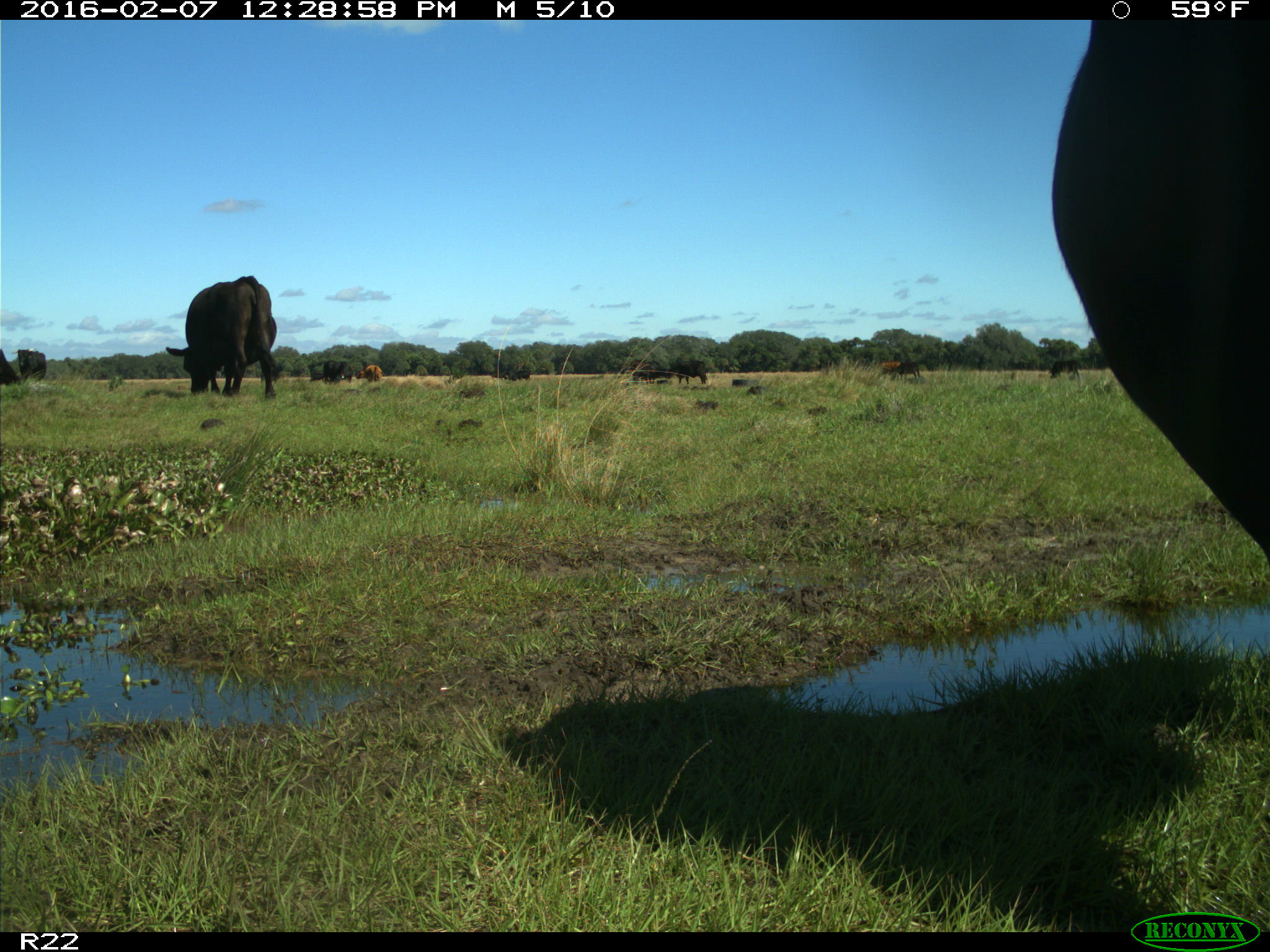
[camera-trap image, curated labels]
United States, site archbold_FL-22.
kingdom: Animalia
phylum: Chordata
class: Mammalia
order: Artiodactyla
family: Bovidae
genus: Bos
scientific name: Bos taurus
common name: domestic cow